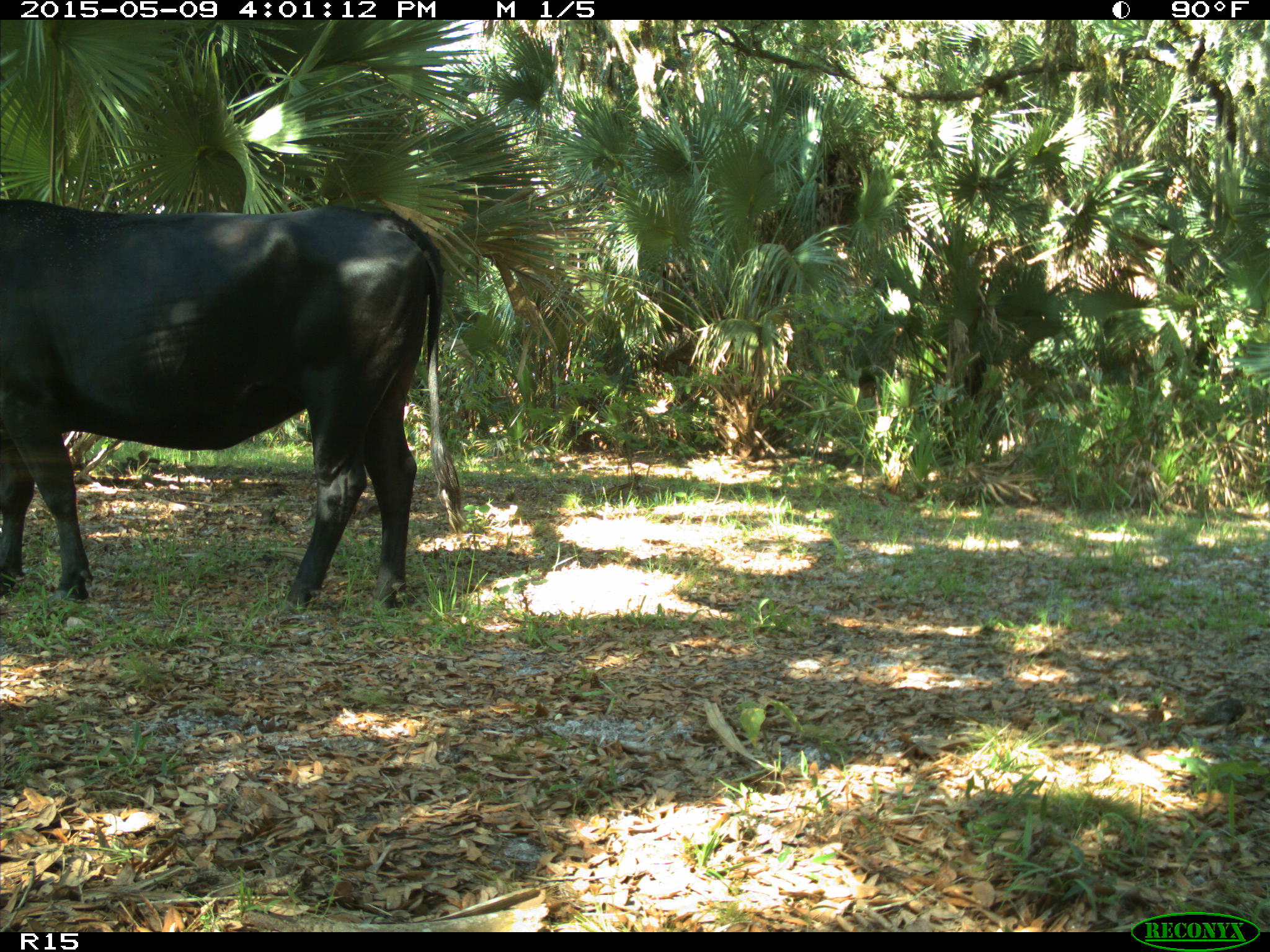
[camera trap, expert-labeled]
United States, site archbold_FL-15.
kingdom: Animalia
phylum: Chordata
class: Mammalia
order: Artiodactyla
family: Bovidae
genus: Bos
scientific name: Bos taurus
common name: domestic cow